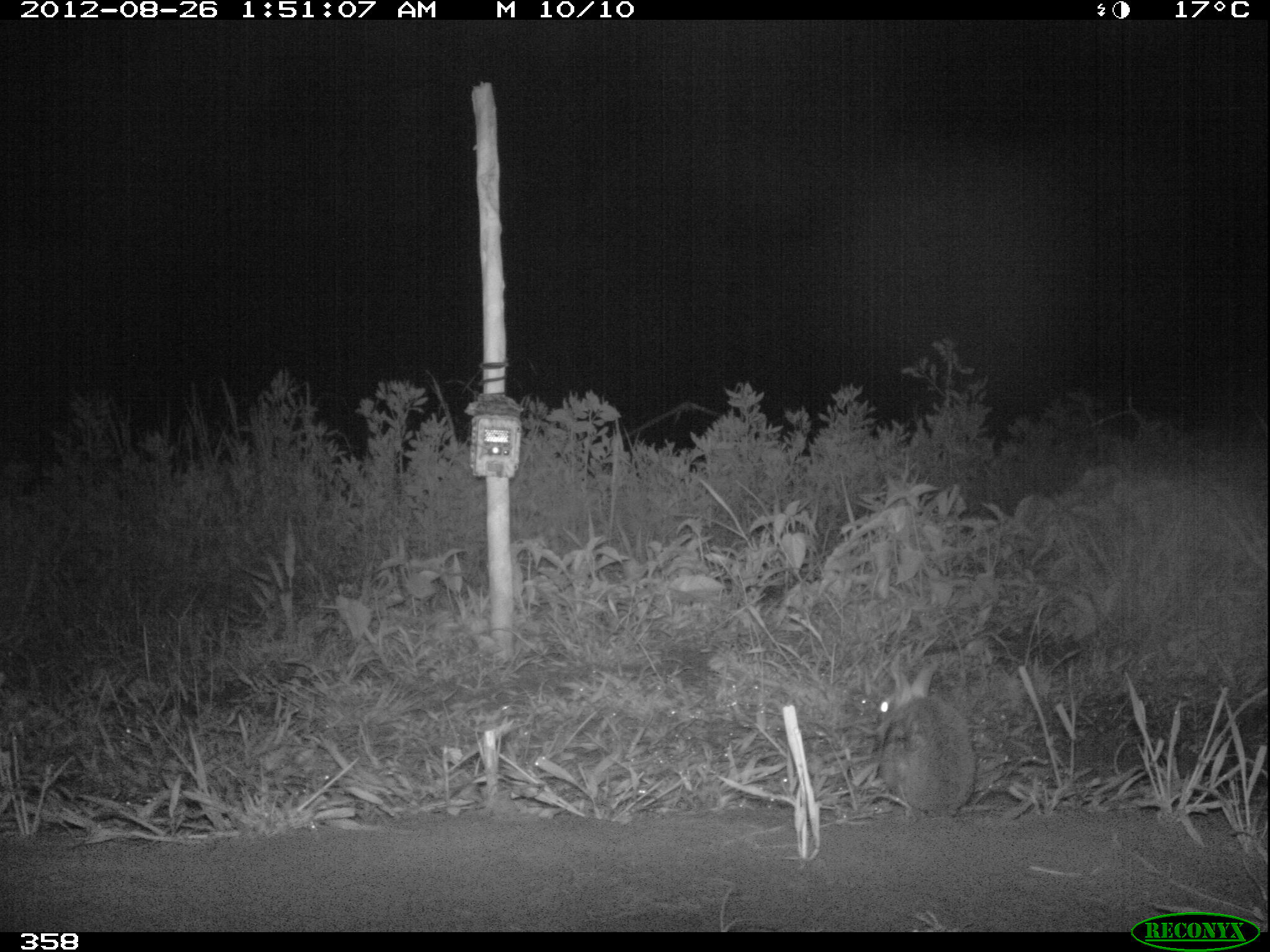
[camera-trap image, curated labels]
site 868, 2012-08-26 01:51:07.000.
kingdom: Animalia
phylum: Chordata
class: Mammalia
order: Lagomorpha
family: Leporidae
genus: Sylvilagus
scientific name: Sylvilagus brasiliensis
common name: tapeti